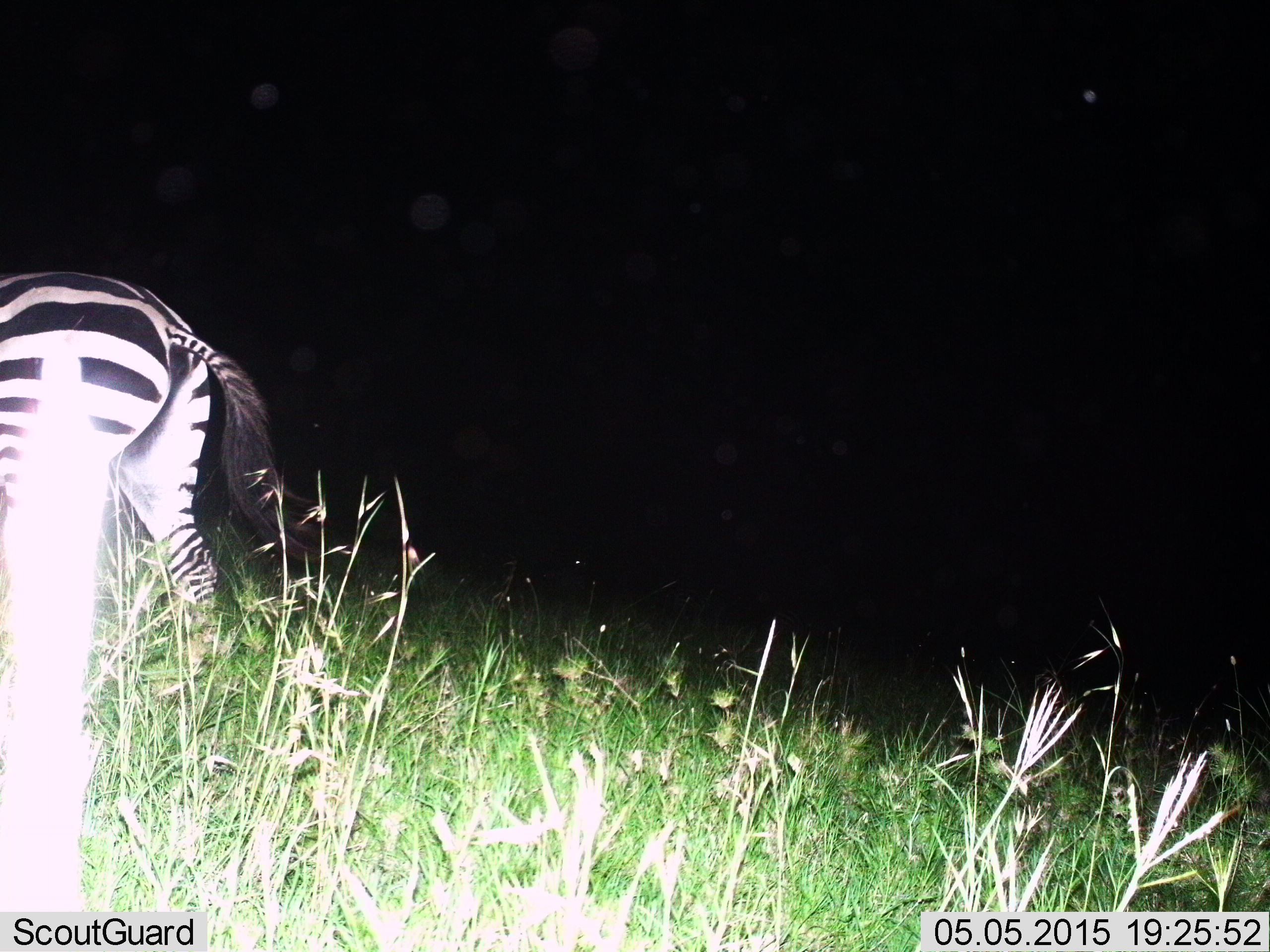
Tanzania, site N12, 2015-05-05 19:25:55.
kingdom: Animalia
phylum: Chordata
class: Mammalia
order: Perissodactyla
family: Equidae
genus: Equus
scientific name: Equus quagga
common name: plains zebra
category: zebra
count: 1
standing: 30%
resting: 0%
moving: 70%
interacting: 0%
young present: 0%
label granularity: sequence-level